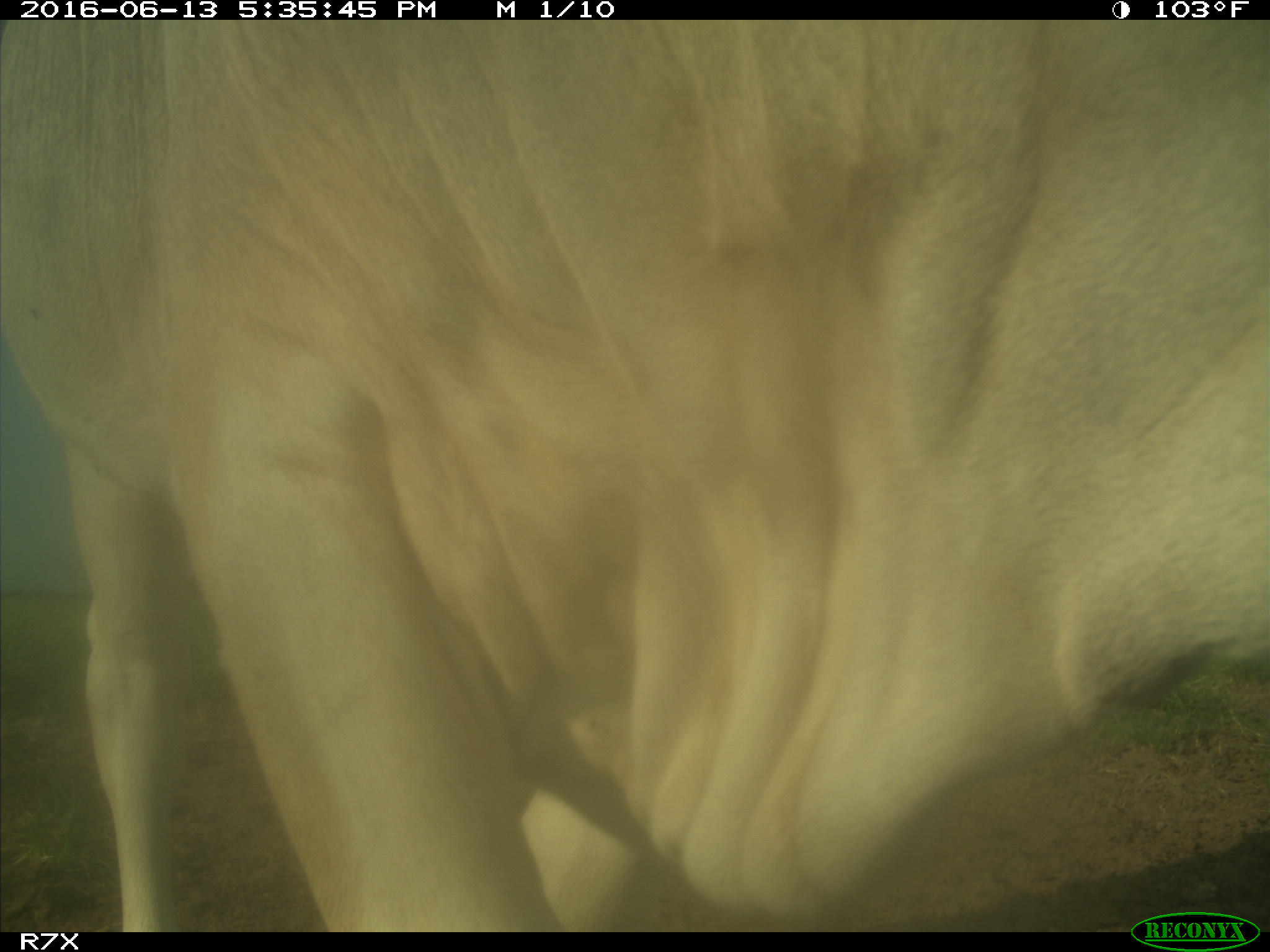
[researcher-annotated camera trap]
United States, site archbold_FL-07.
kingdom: Animalia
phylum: Chordata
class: Mammalia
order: Artiodactyla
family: Bovidae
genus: Bos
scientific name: Bos taurus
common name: domestic cow